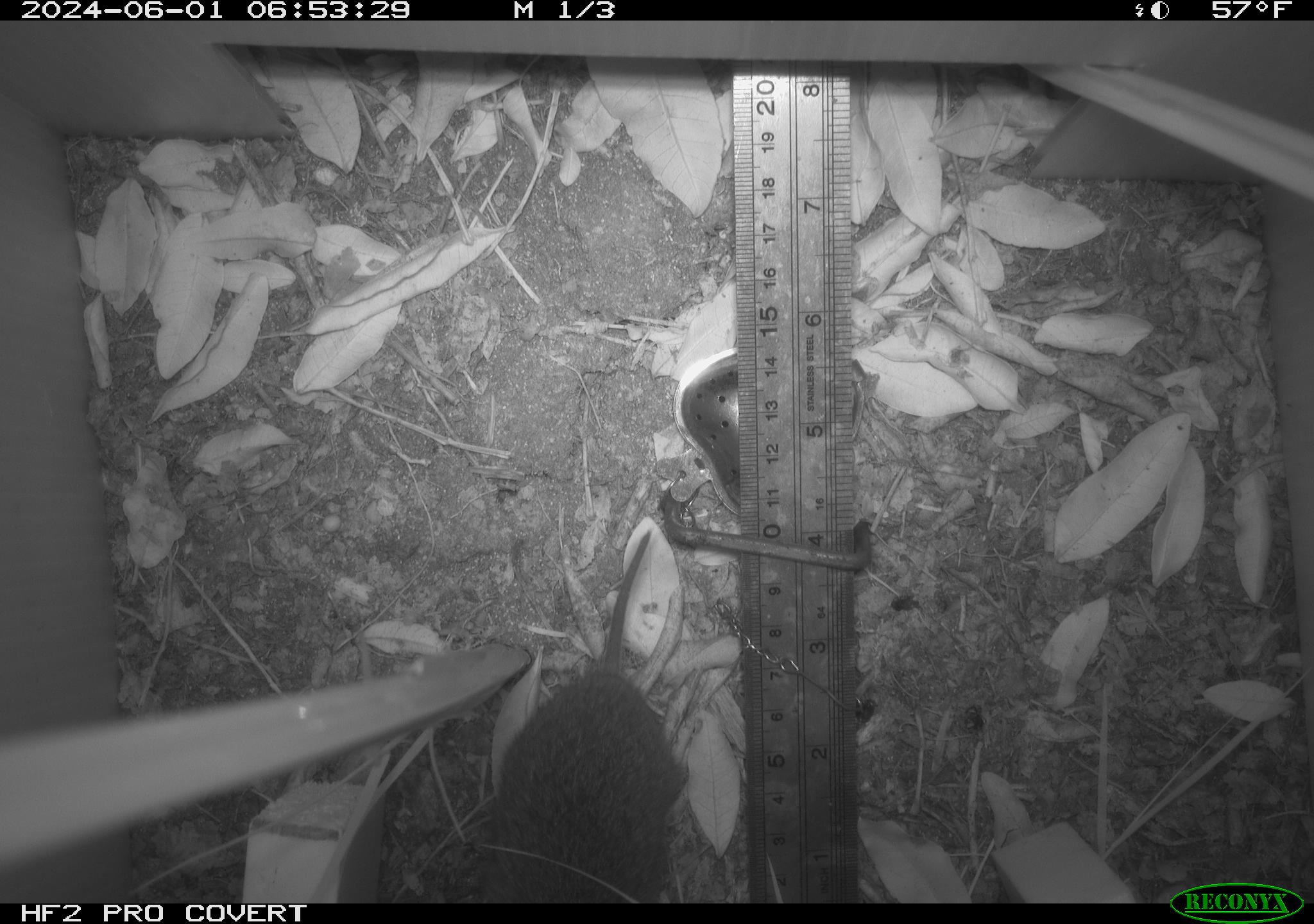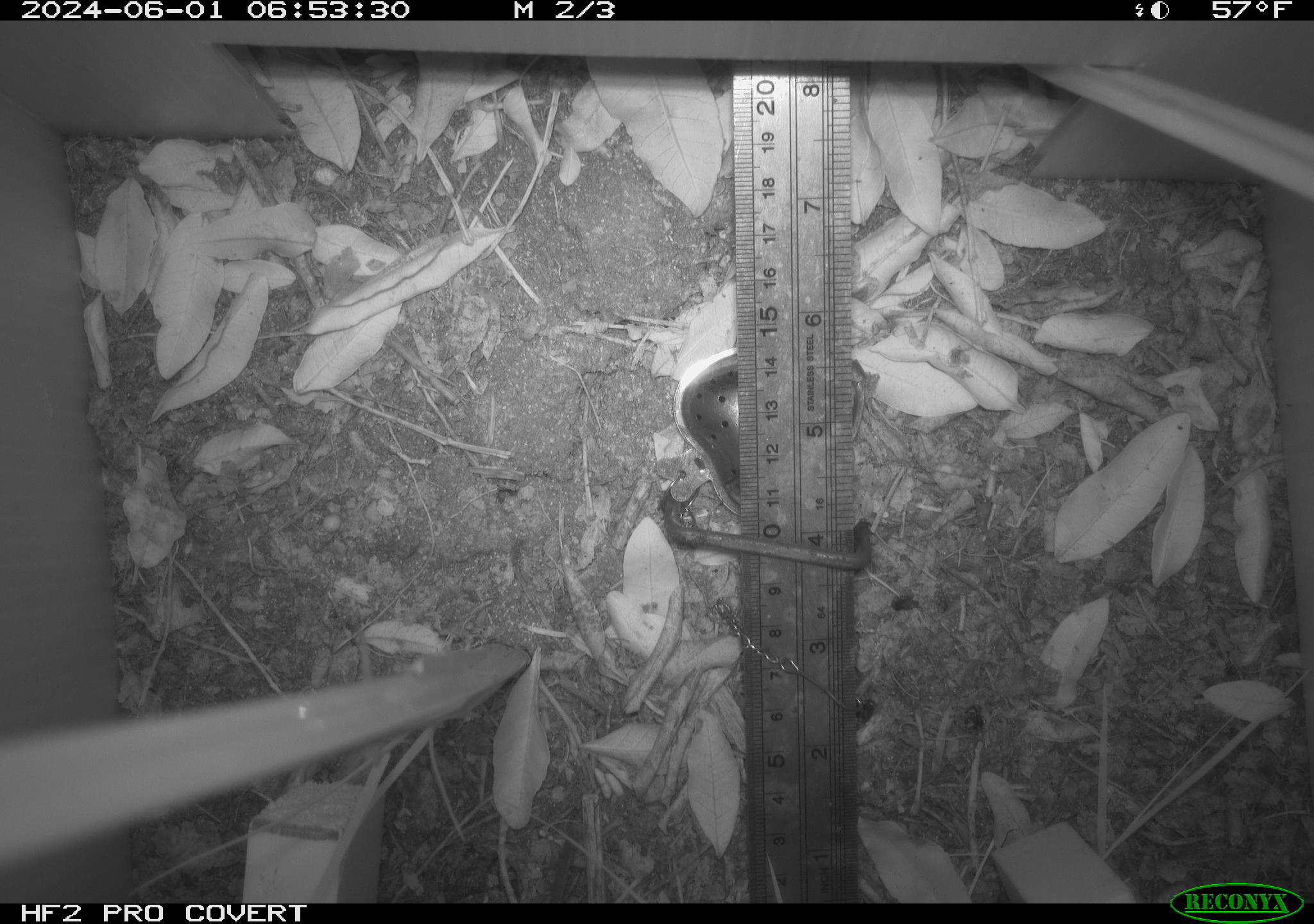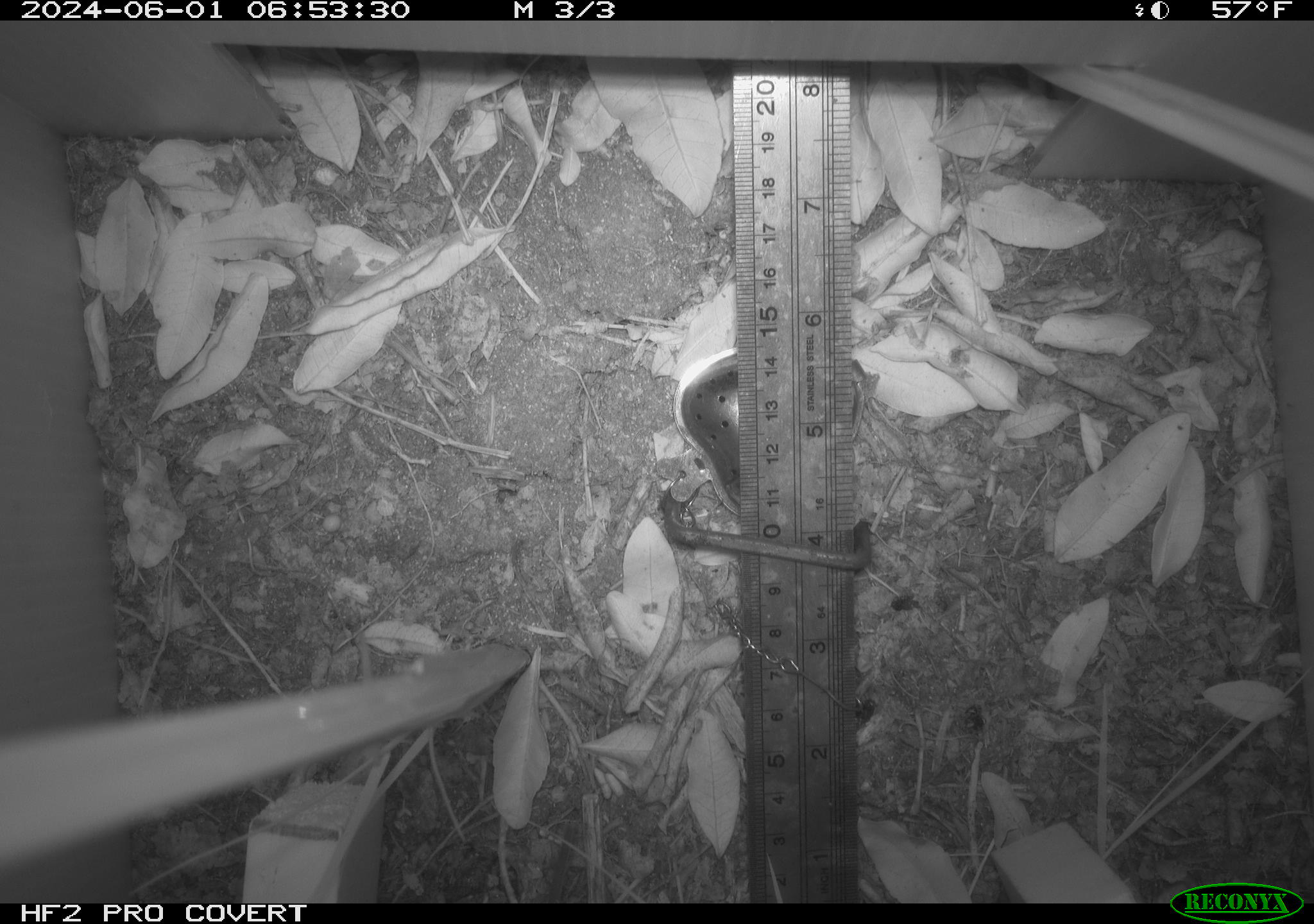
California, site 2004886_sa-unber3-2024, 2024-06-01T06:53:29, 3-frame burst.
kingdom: Animalia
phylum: Chordata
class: Mammalia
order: Rodentia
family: Cricetidae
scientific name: Arvicolinae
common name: voles, lemmings, and muskrats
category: arvicolinae subfamily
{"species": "arvicolinae subfamily (voles, lemmings, and muskrats) (Arvicolinae)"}